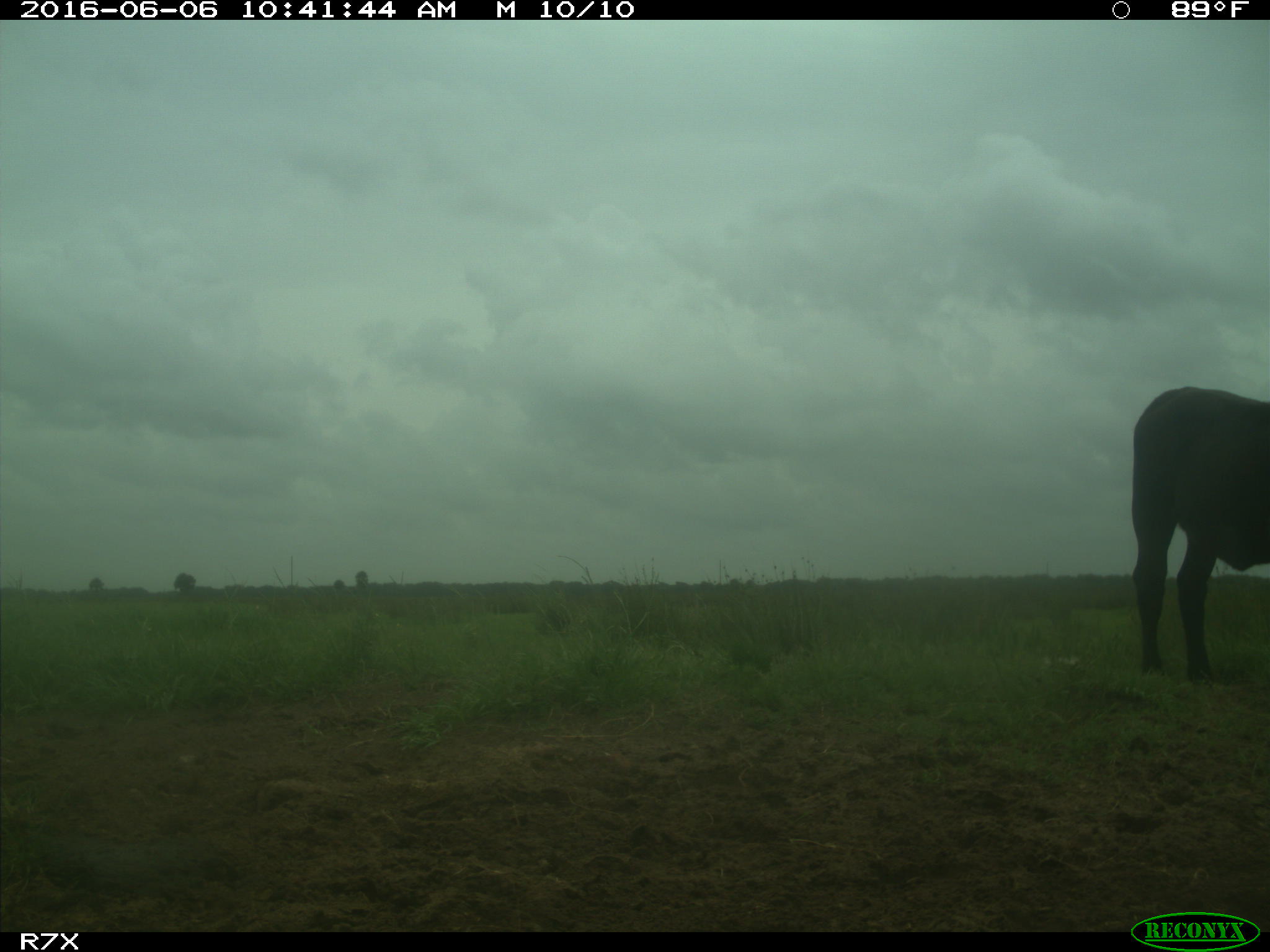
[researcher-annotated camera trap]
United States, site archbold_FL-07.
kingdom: Animalia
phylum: Chordata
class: Mammalia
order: Artiodactyla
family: Bovidae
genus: Bos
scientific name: Bos taurus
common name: domestic cow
Bos taurus (domestic cow).